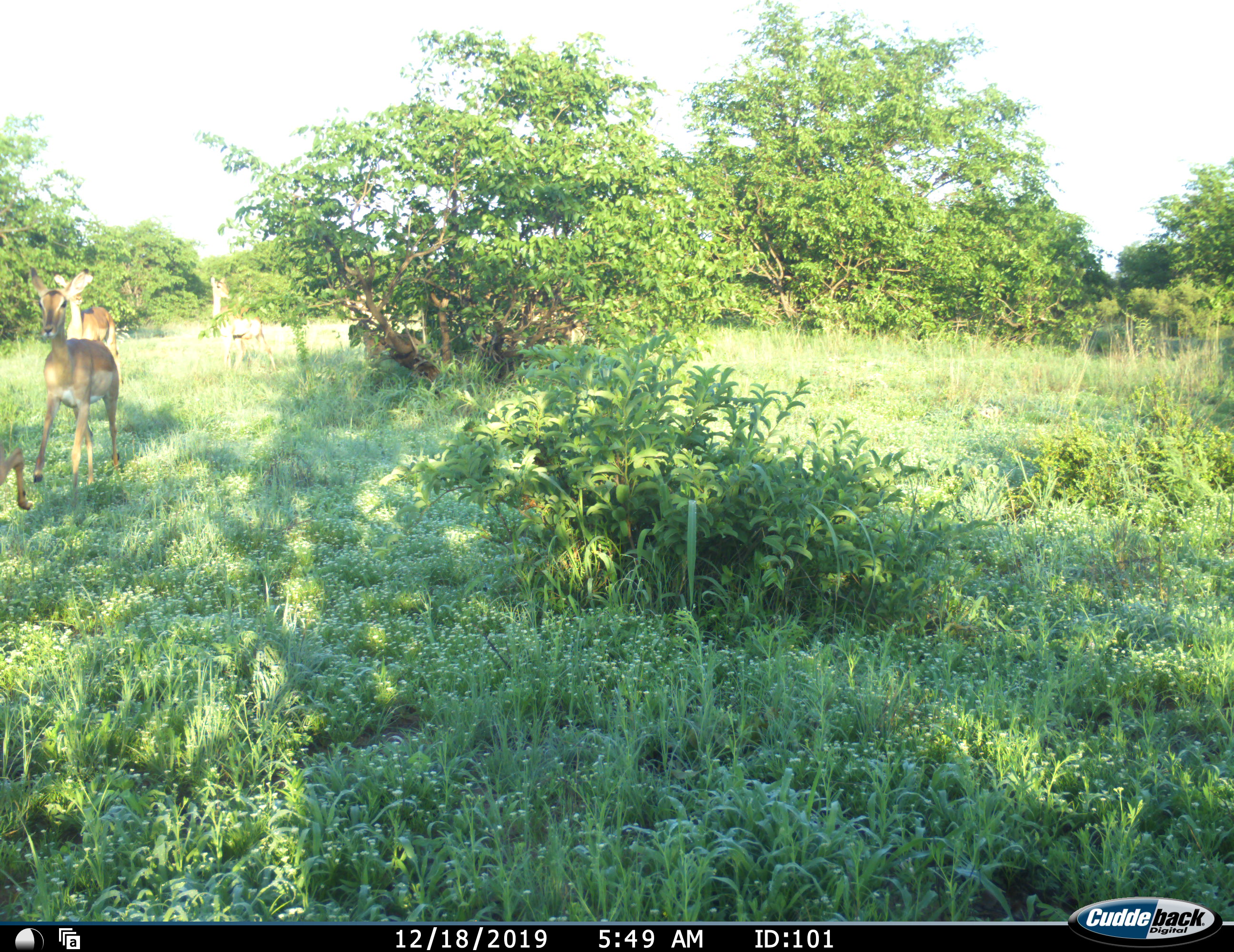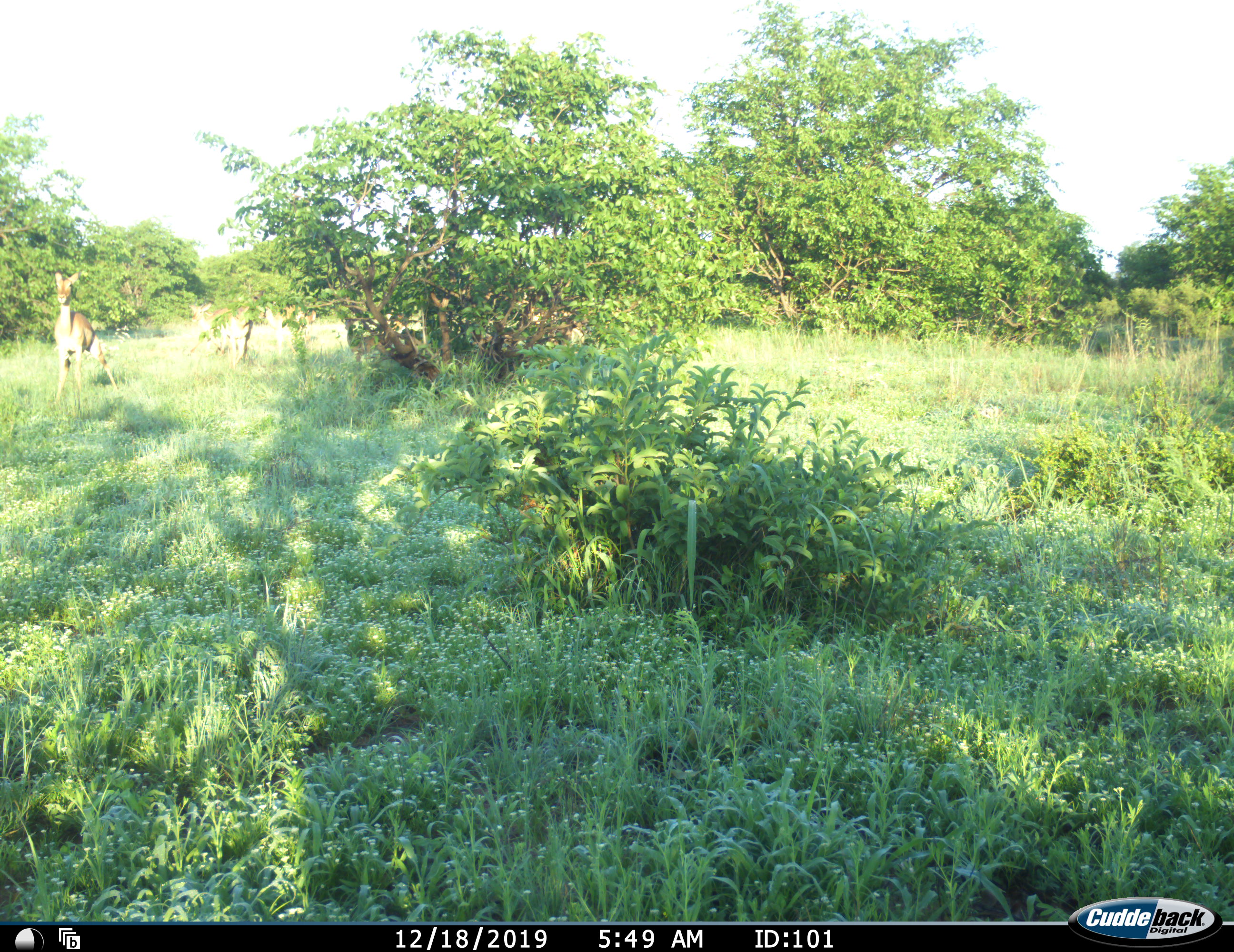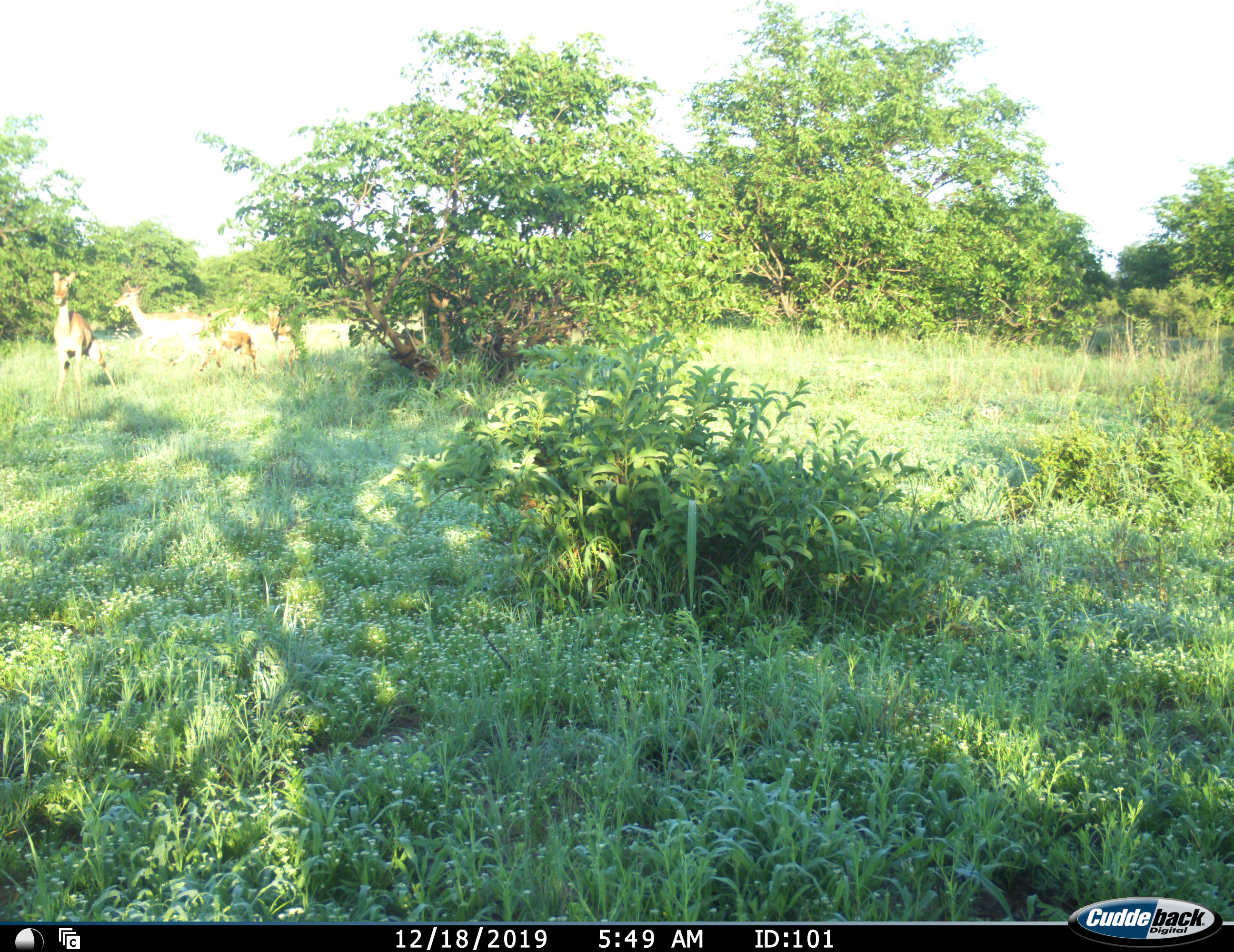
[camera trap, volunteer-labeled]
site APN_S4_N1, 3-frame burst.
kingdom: Animalia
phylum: Chordata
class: Mammalia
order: Artiodactyla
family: Bovidae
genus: Aepyceros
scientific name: Aepyceros melampus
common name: impala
Impala (Aepyceros melampus), count 6. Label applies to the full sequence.